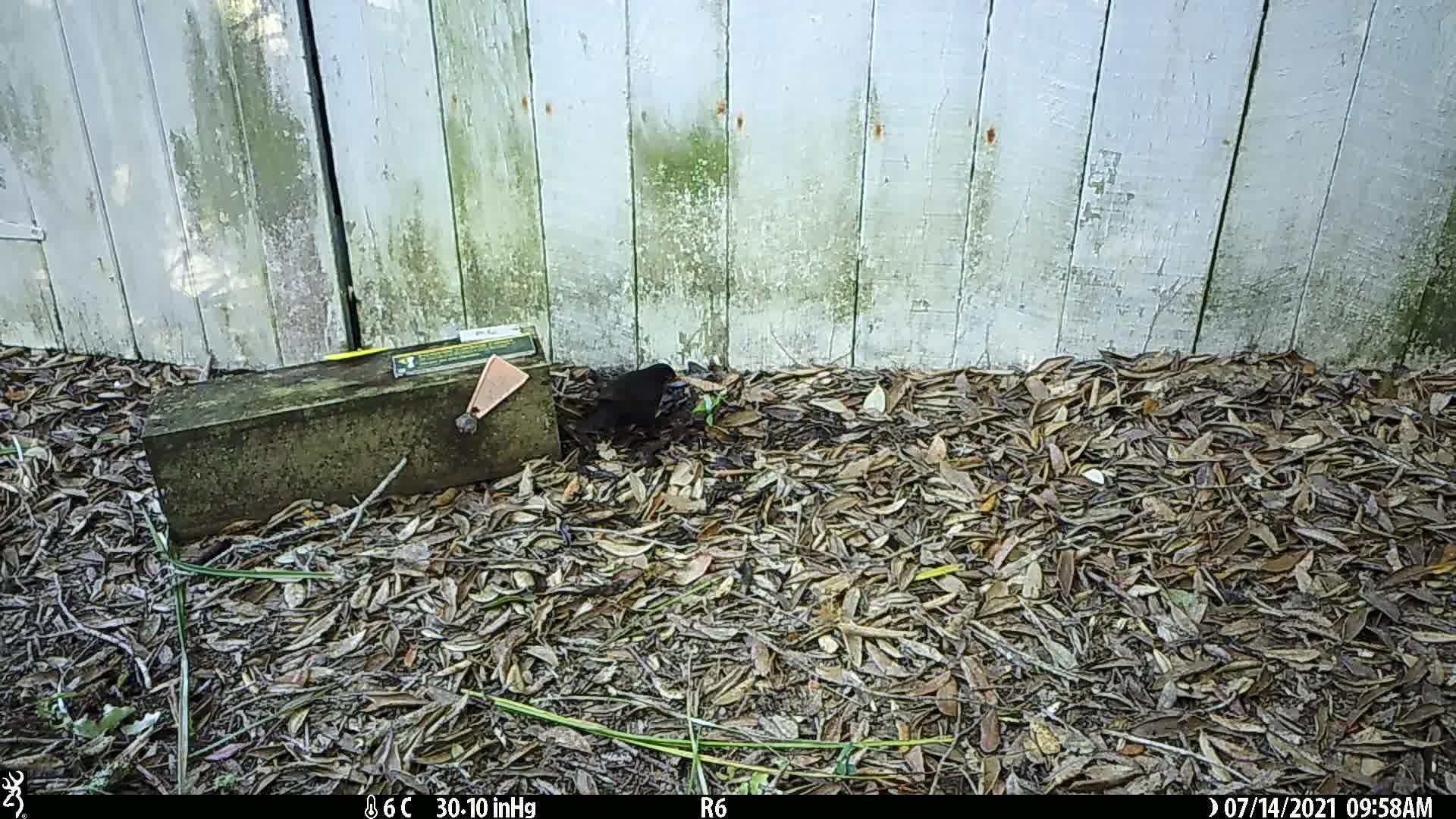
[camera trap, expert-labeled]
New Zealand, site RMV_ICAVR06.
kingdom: Animalia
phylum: Chordata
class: Aves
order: Passeriformes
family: Turdidae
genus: Turdus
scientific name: Turdus merula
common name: eurasian blackbird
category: blackbird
Blackbird (eurasian blackbird) (Turdus merula).